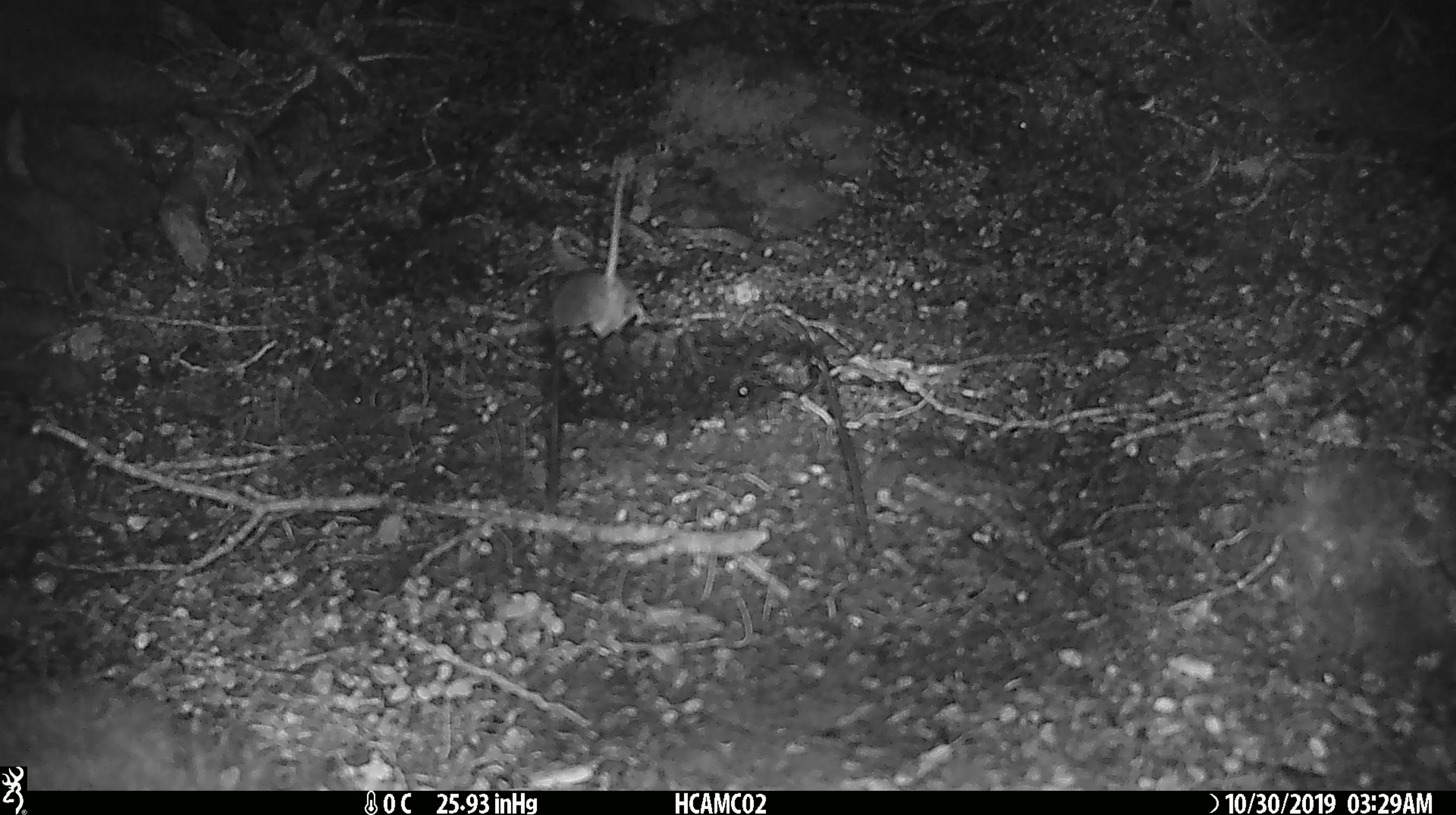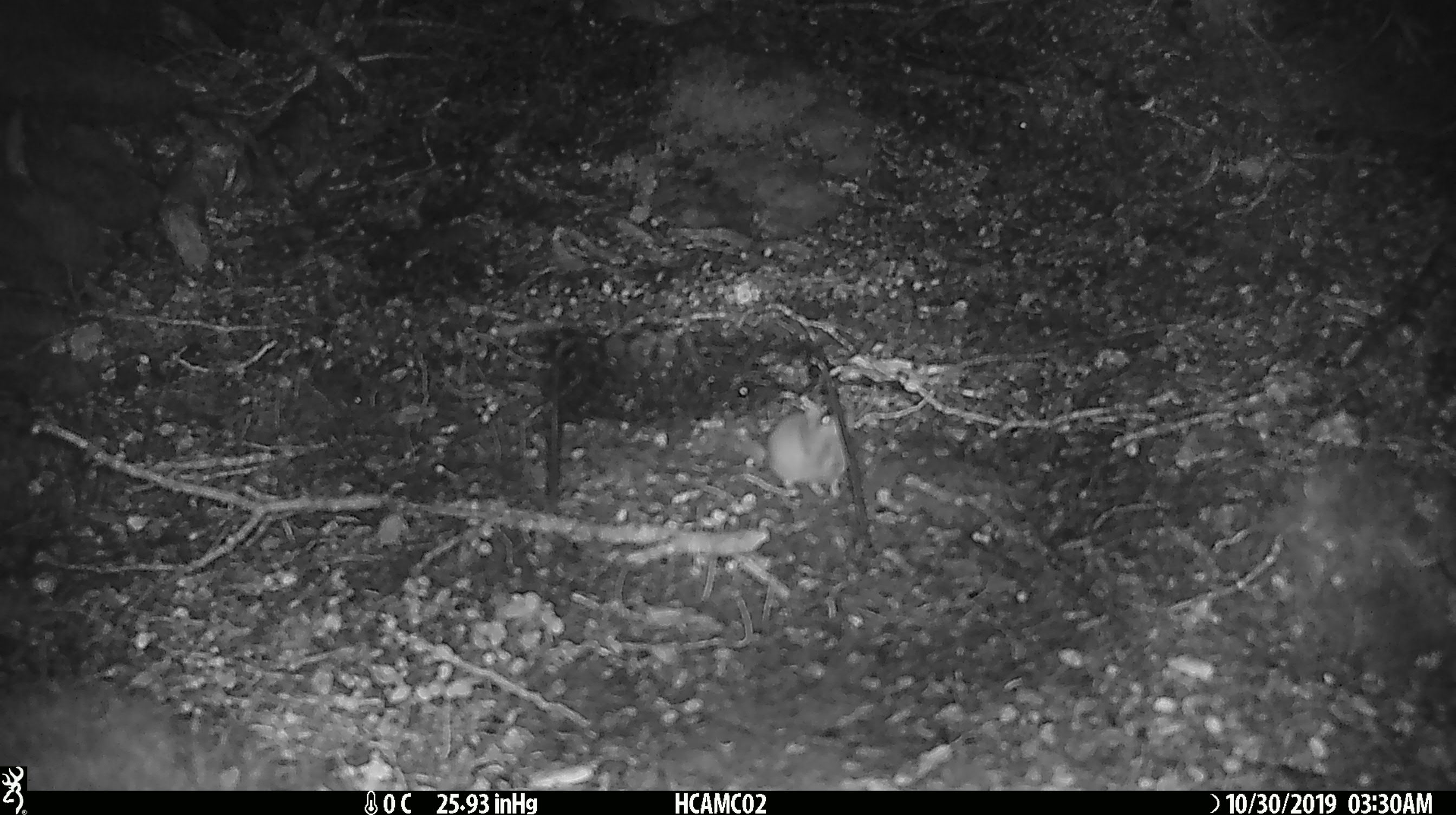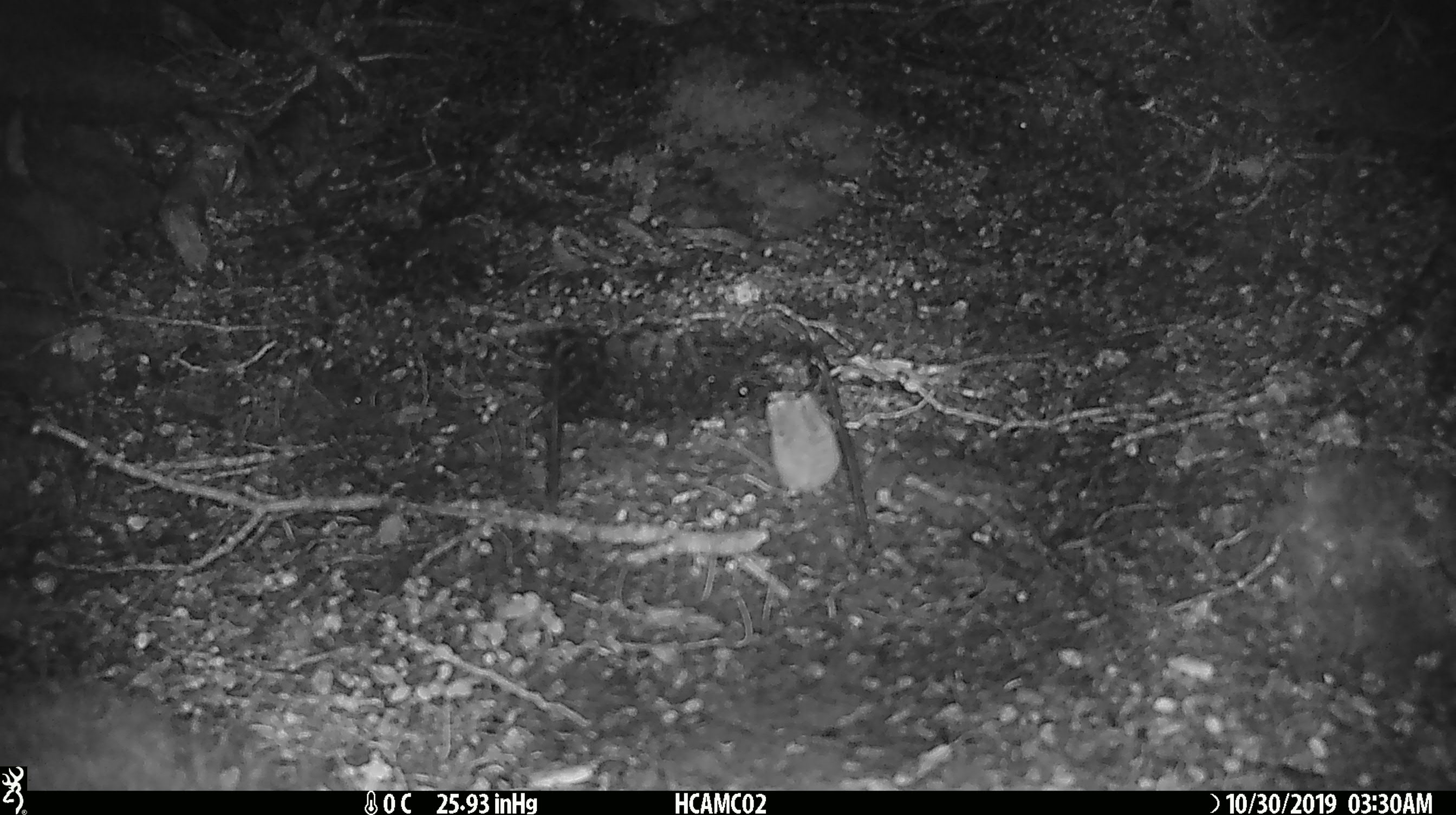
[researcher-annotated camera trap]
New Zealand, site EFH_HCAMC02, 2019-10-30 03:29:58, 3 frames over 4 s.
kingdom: Animalia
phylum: Chordata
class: Mammalia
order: Rodentia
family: Muridae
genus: Mus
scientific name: Mus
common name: mouse